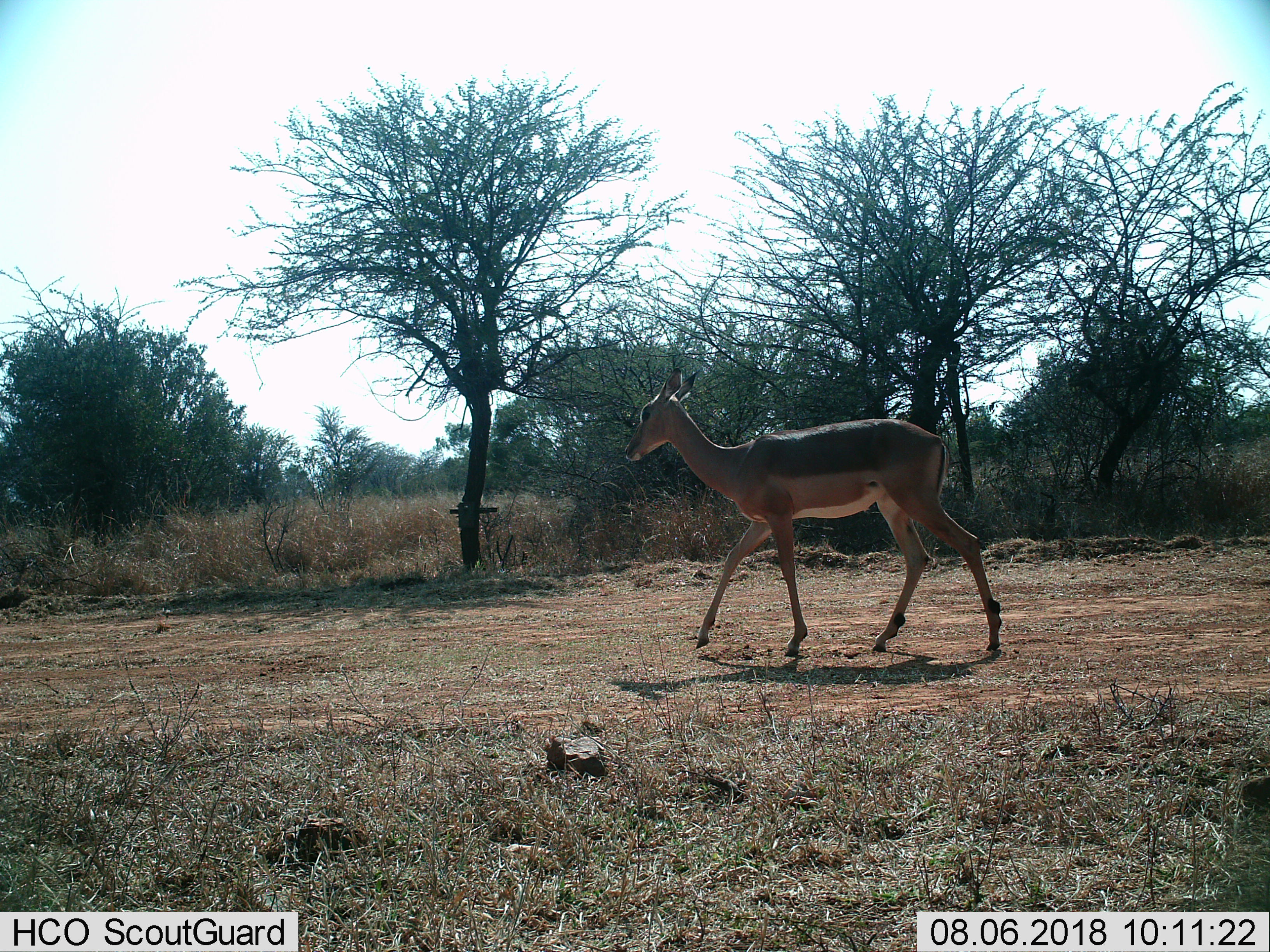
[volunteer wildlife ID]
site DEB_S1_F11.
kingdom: Animalia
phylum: Chordata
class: Mammalia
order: Artiodactyla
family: Bovidae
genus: Aepyceros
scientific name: Aepyceros melampus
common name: impala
Impala (Aepyceros melampus), count 1. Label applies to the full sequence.